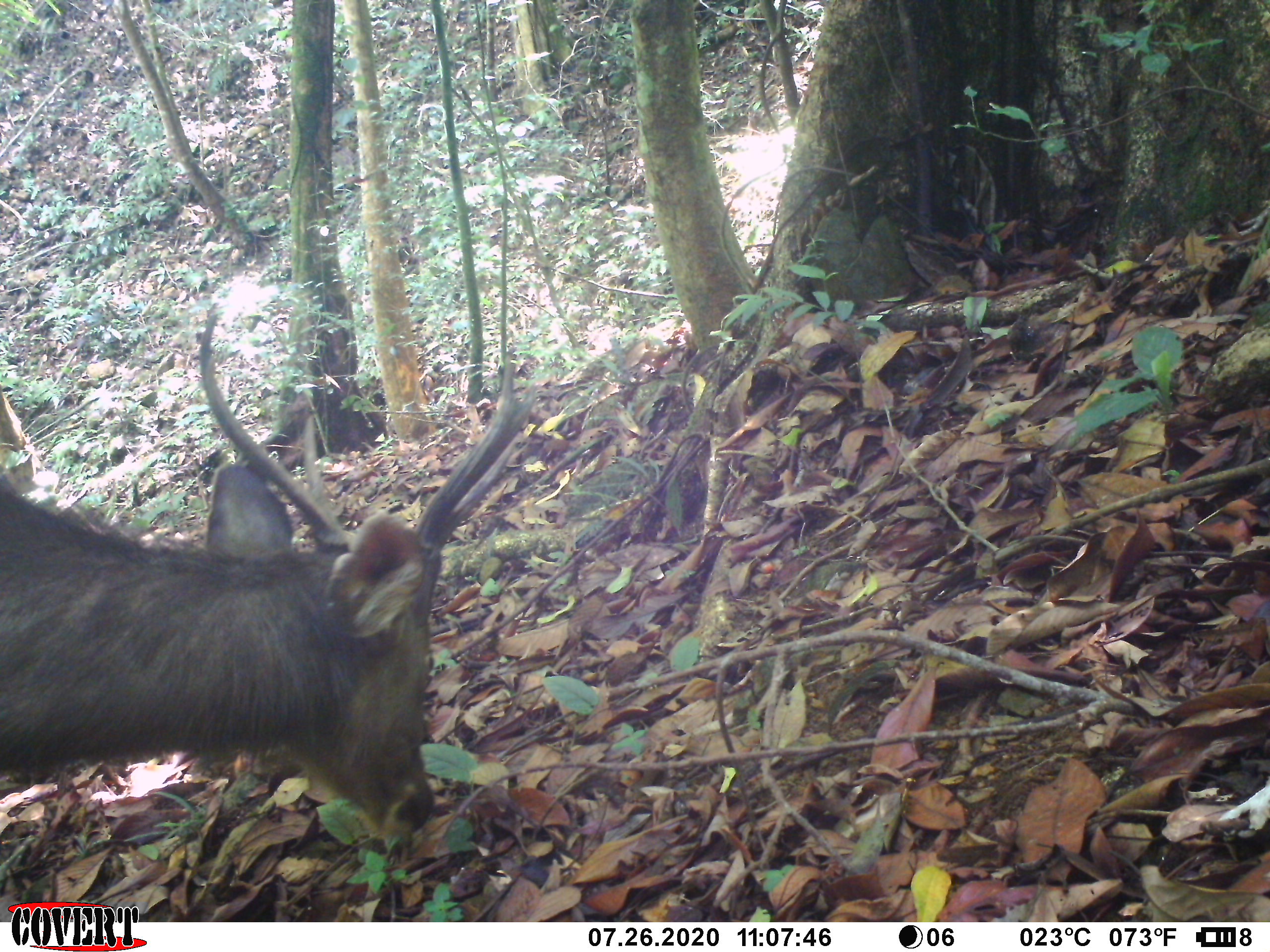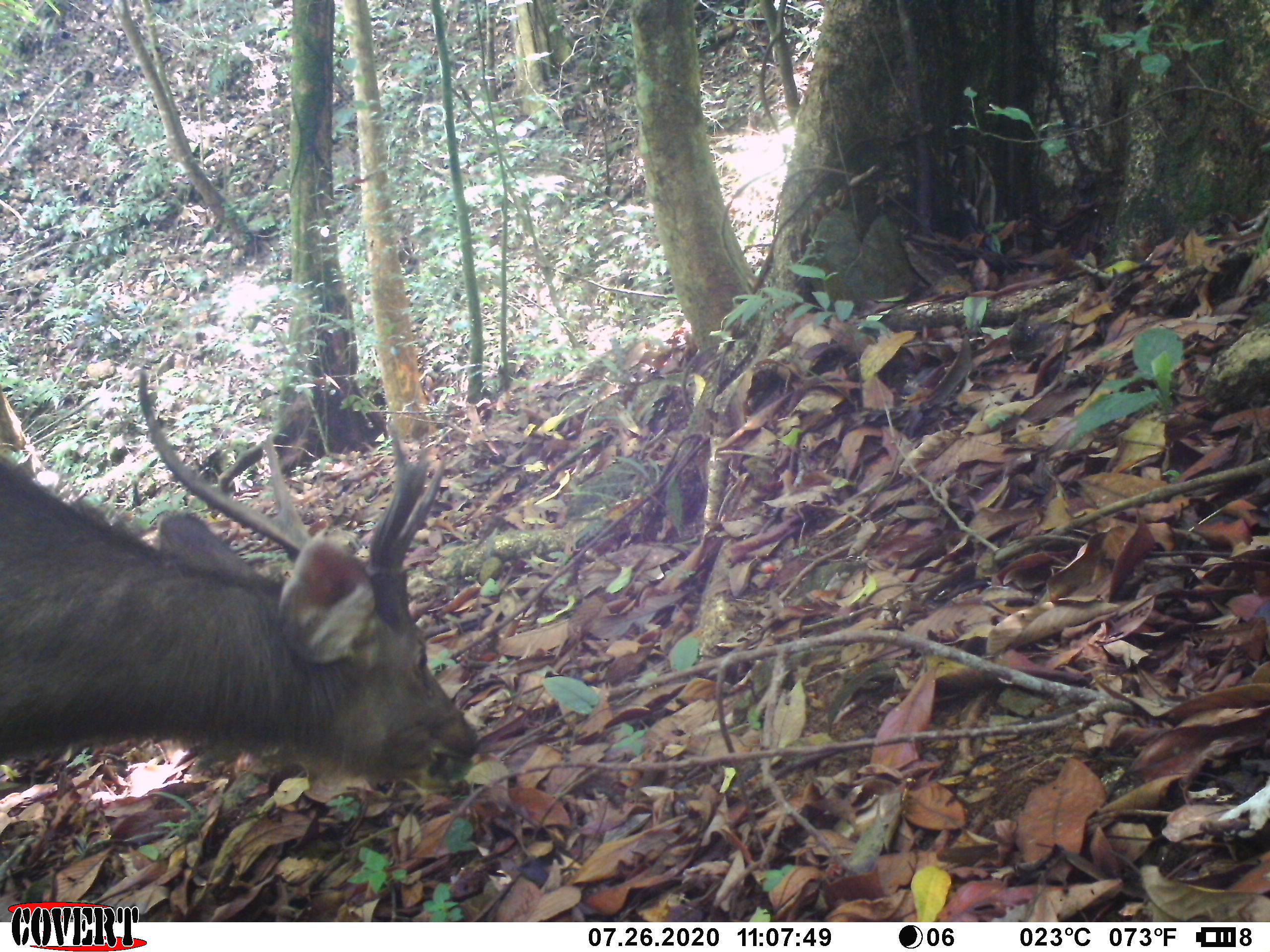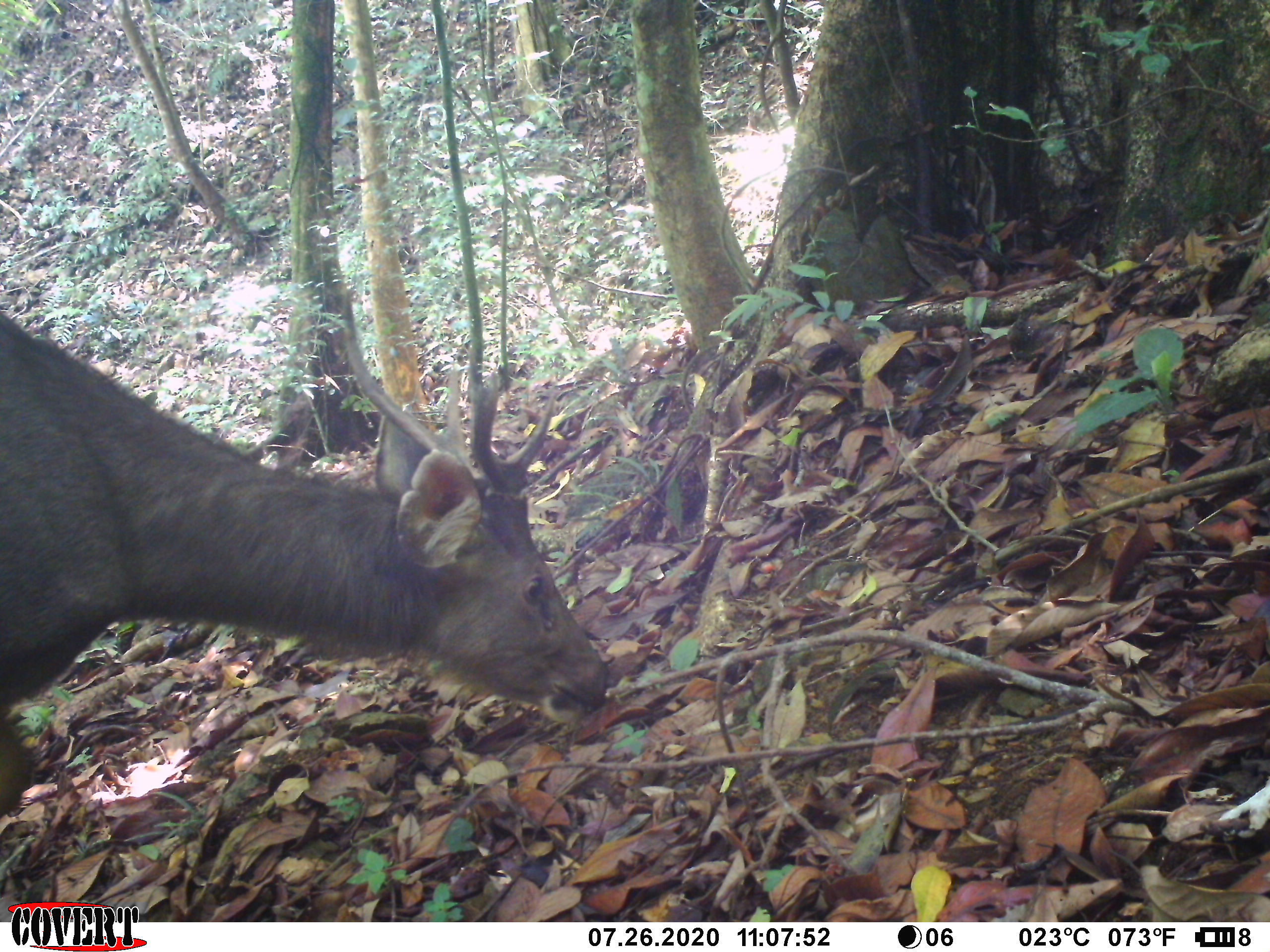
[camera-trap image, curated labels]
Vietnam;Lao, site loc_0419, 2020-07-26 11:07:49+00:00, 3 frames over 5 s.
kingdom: Animalia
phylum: Chordata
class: Mammalia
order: Artiodactyla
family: Cervidae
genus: Rusa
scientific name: Rusa unicolor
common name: sambar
Sambar (Rusa unicolor). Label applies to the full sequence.